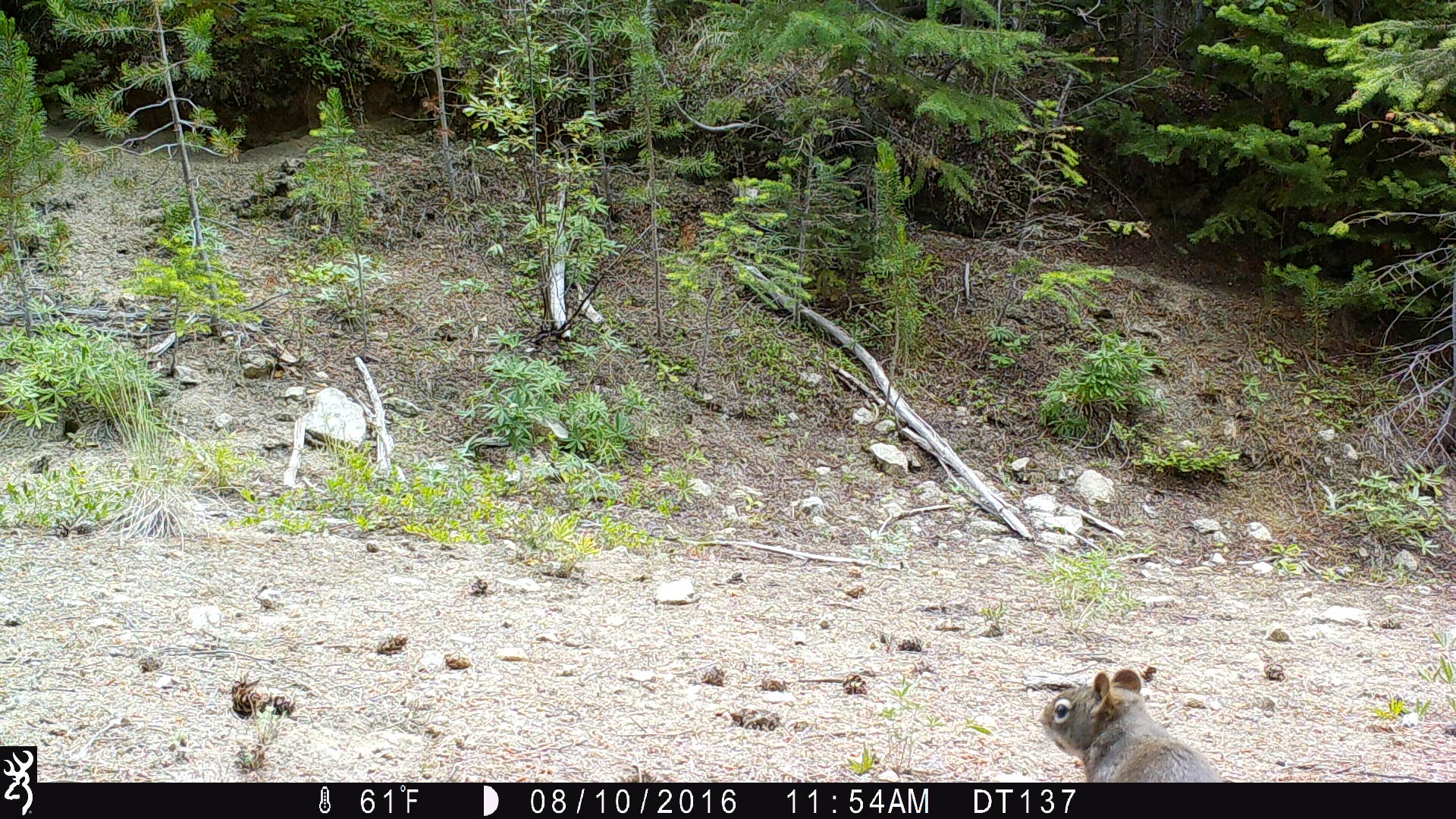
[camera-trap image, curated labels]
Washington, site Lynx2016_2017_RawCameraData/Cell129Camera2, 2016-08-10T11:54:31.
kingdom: Animalia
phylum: Chordata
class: Mammalia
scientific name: Mammalia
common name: small mammal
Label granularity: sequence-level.